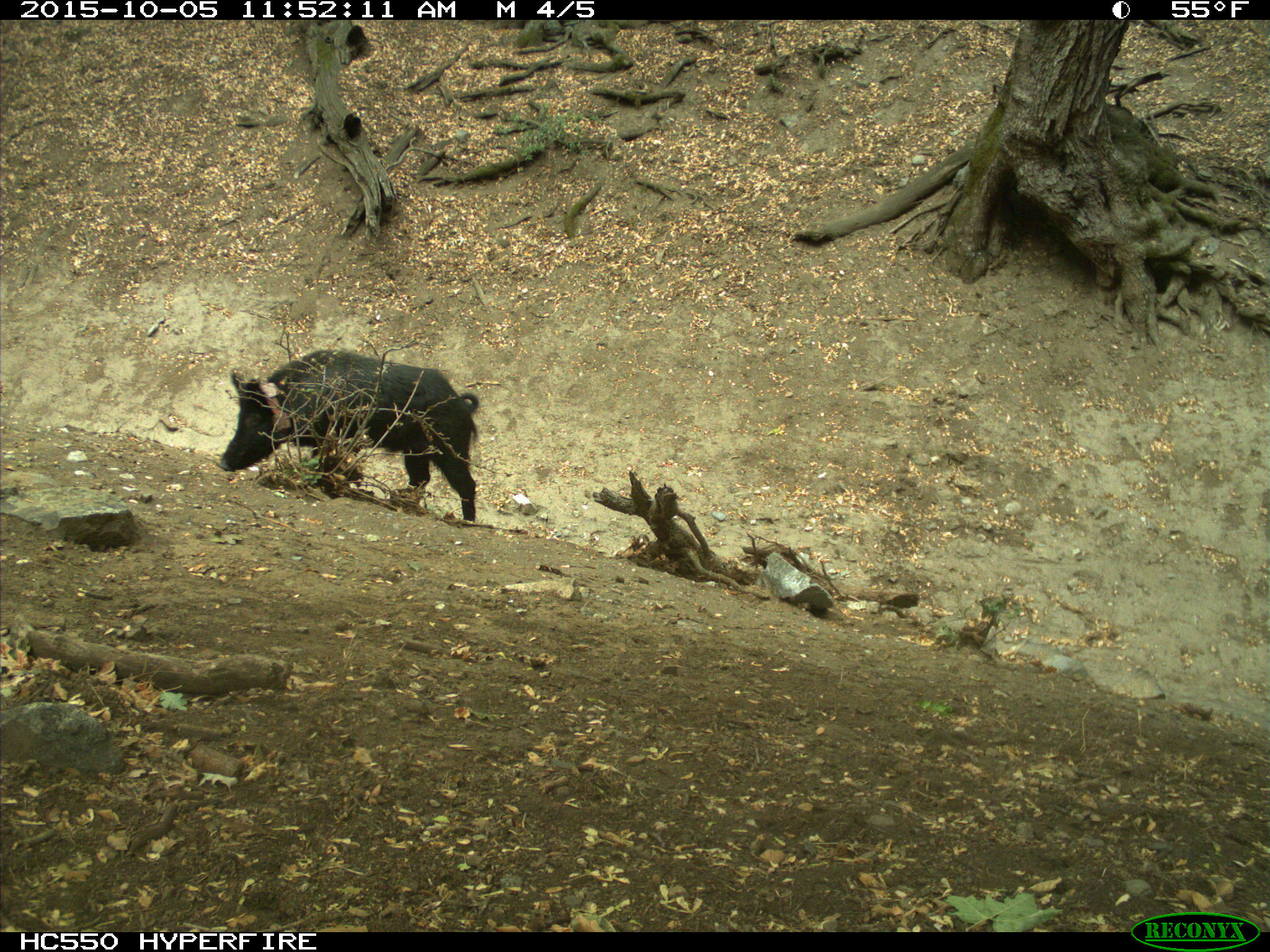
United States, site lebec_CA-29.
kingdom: Animalia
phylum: Chordata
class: Mammalia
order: Artiodactyla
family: Suidae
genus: Sus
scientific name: Sus scrofa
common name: wild boar